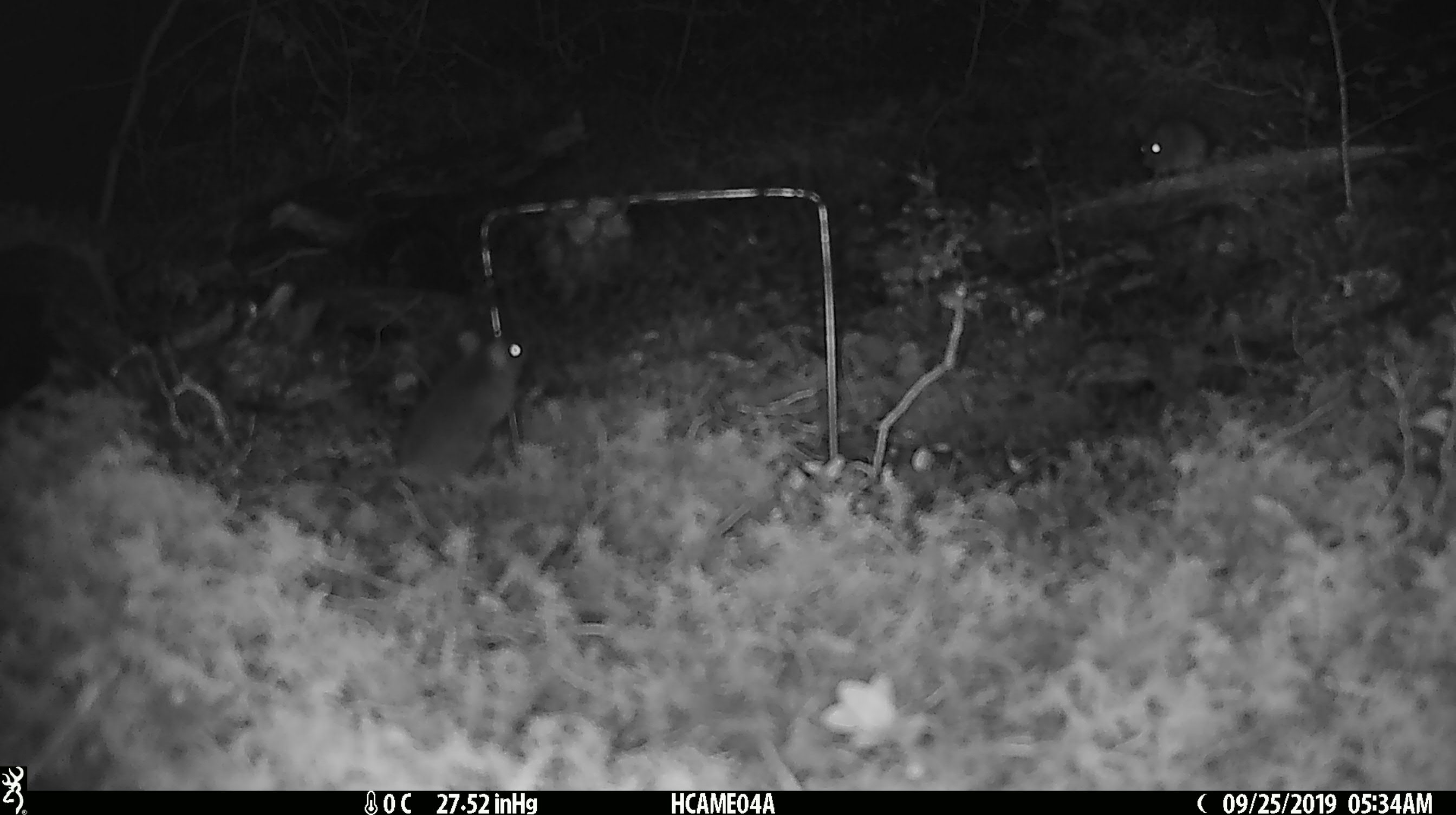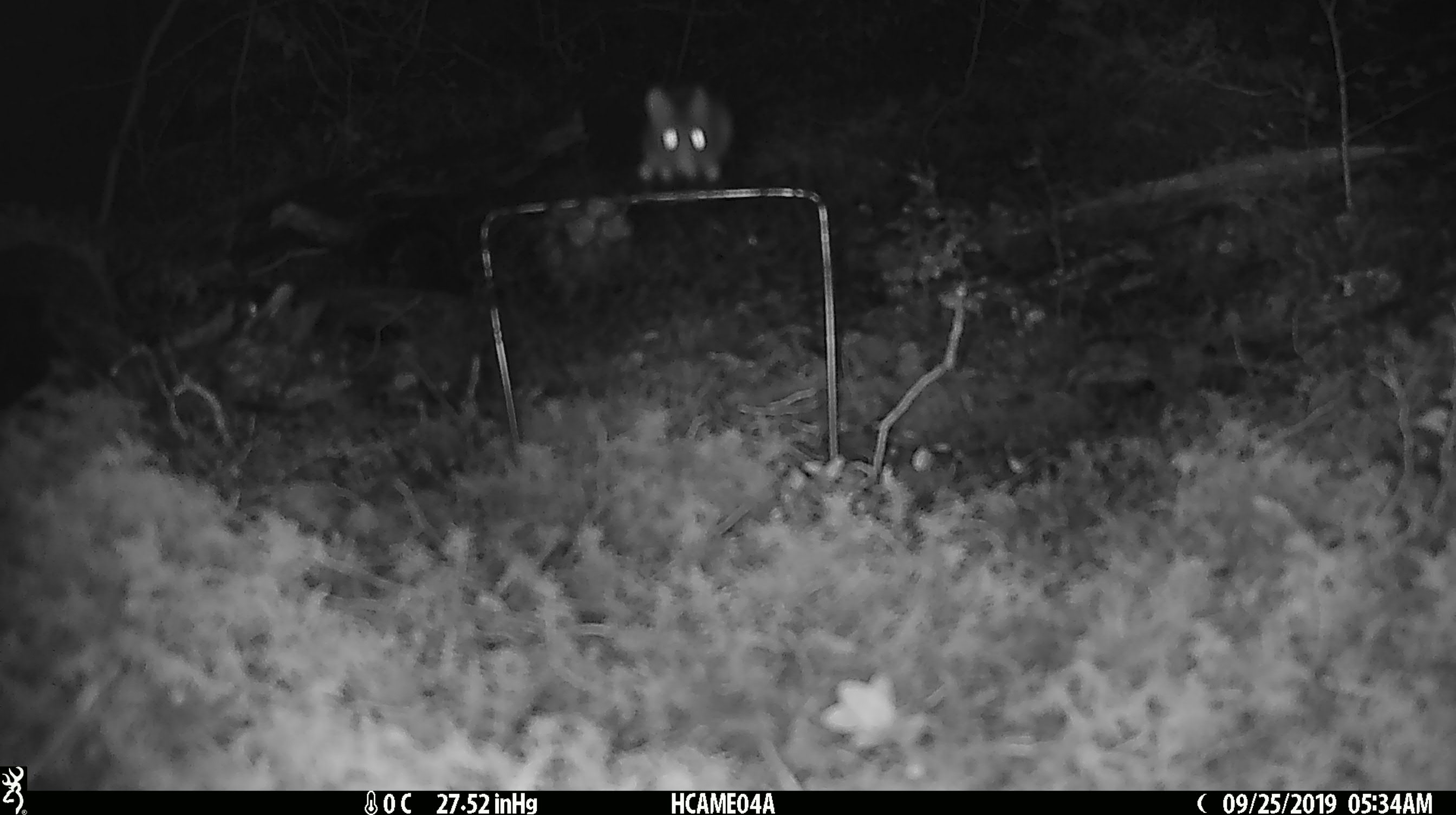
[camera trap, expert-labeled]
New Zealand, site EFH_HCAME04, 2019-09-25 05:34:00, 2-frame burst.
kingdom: Animalia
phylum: Chordata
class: Mammalia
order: Rodentia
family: Muridae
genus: Mus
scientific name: Mus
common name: mouse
Mouse (Mus).